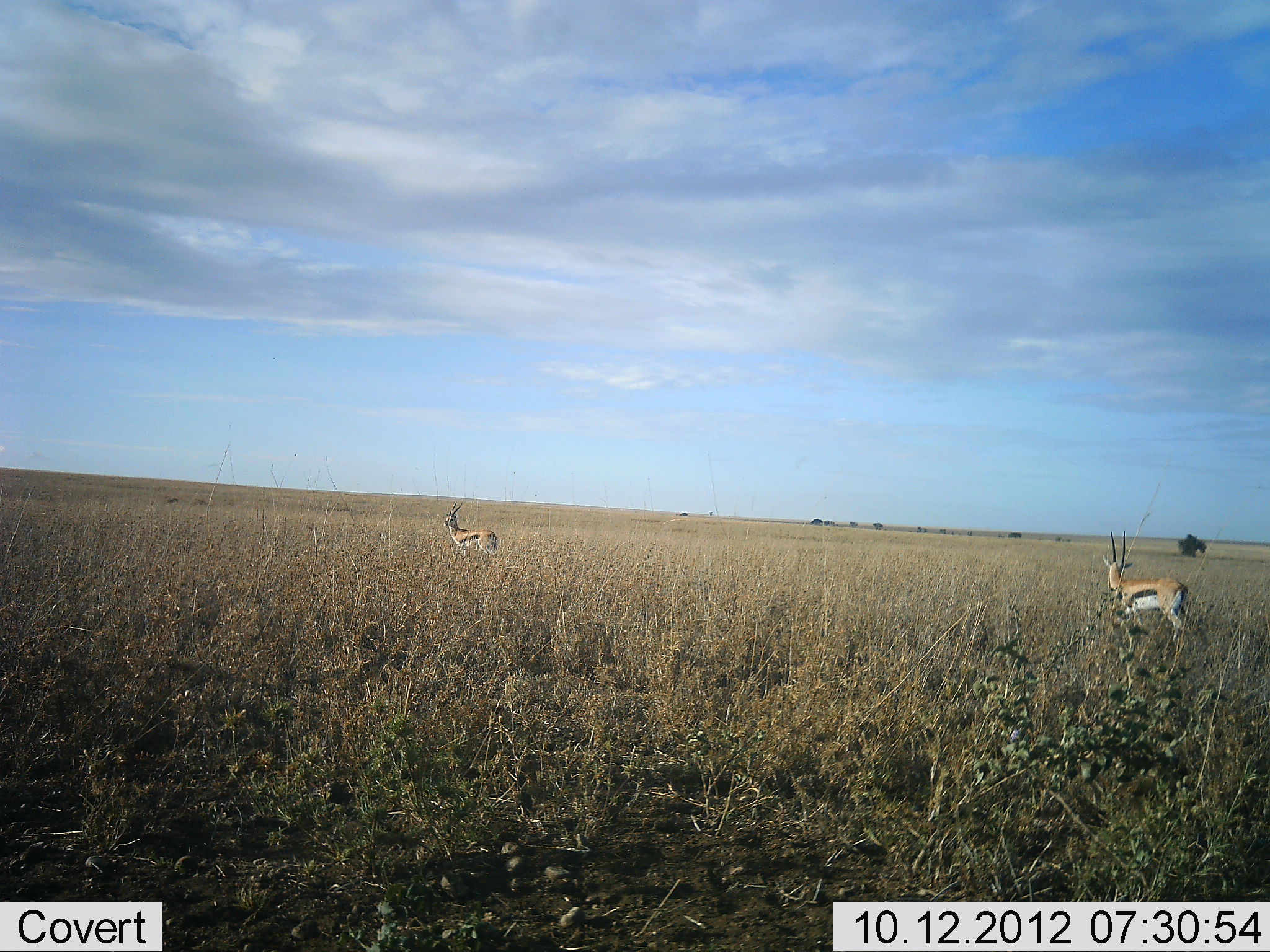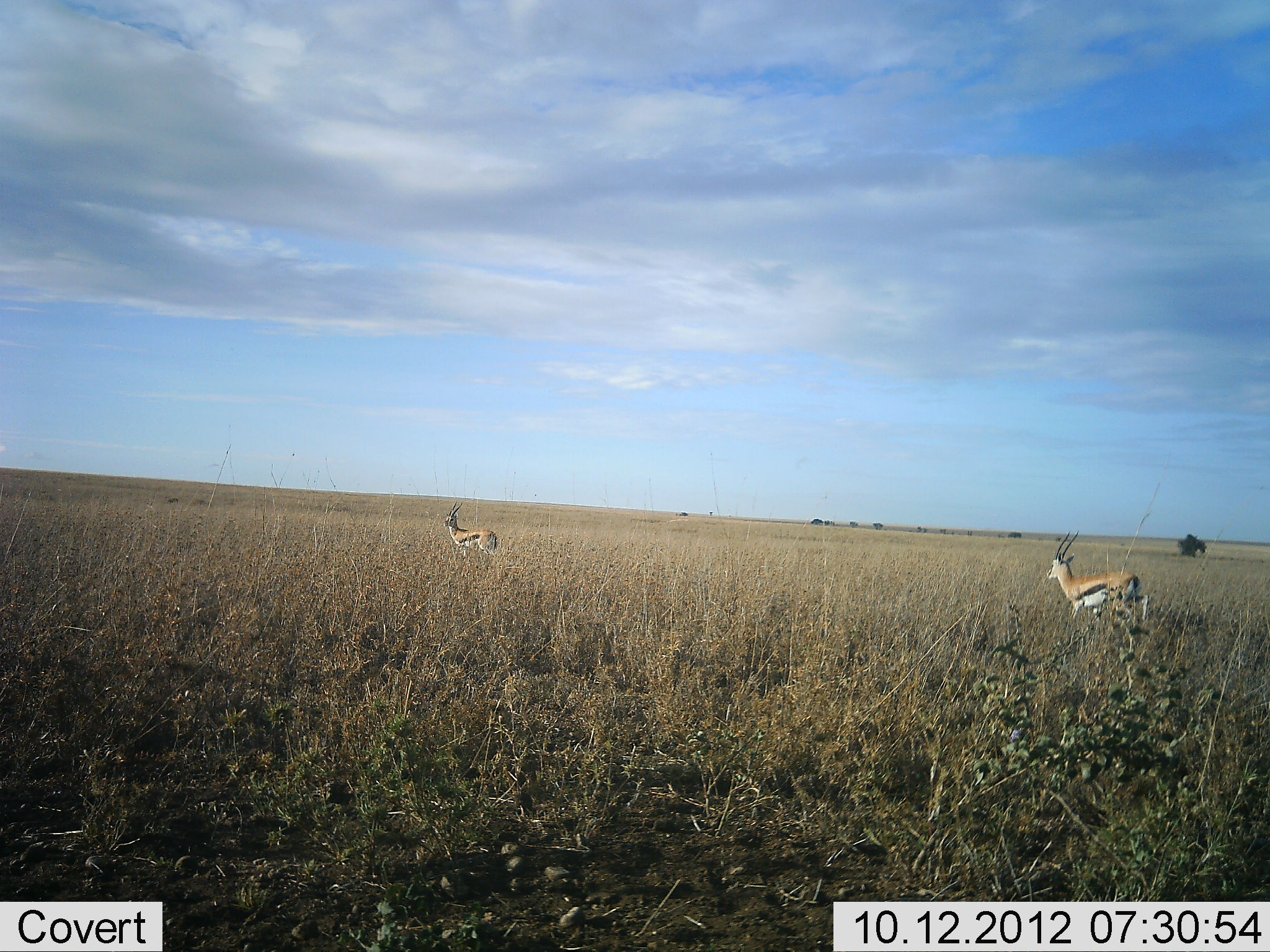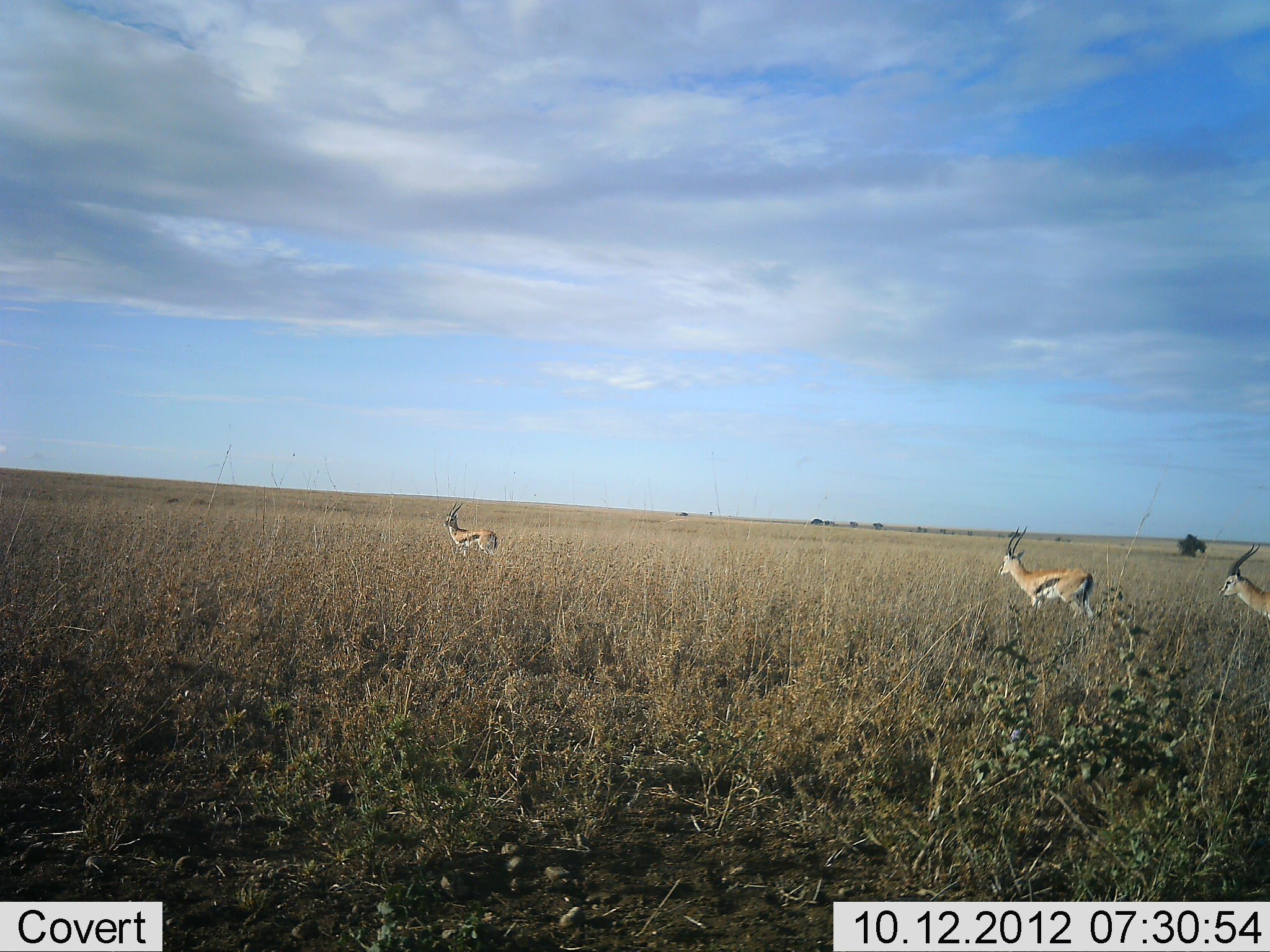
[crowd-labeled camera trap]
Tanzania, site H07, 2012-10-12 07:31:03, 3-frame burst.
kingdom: Animalia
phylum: Chordata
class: Mammalia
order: Artiodactyla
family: Bovidae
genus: Eudorcas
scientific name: Eudorcas thomsonii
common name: thomson's gazelle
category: gazellethomsons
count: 3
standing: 70%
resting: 0%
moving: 90%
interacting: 0%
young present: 0%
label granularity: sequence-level